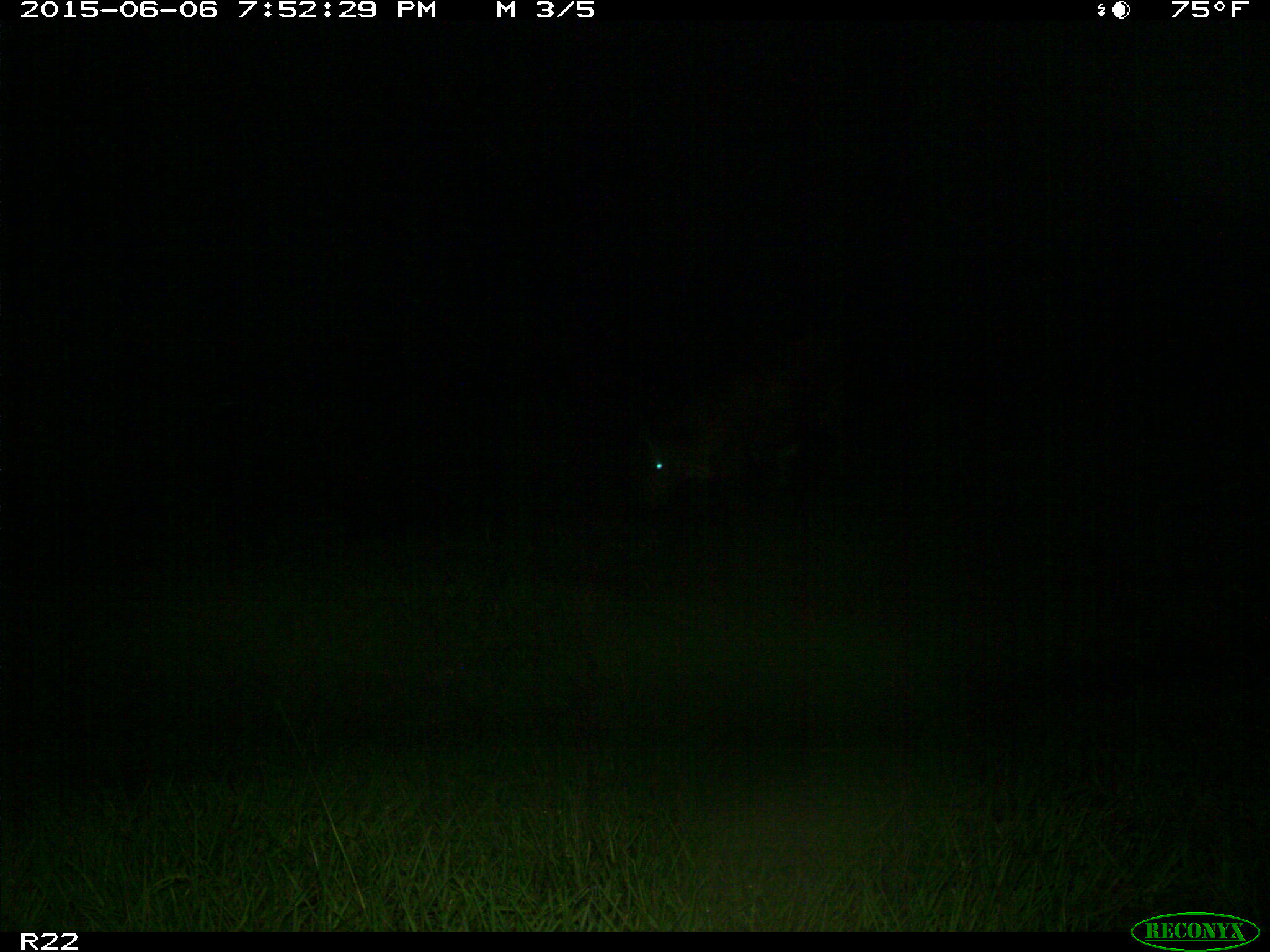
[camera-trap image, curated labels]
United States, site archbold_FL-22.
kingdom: Animalia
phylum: Chordata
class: Mammalia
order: Artiodactyla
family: Bovidae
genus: Bos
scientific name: Bos taurus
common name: domestic cow